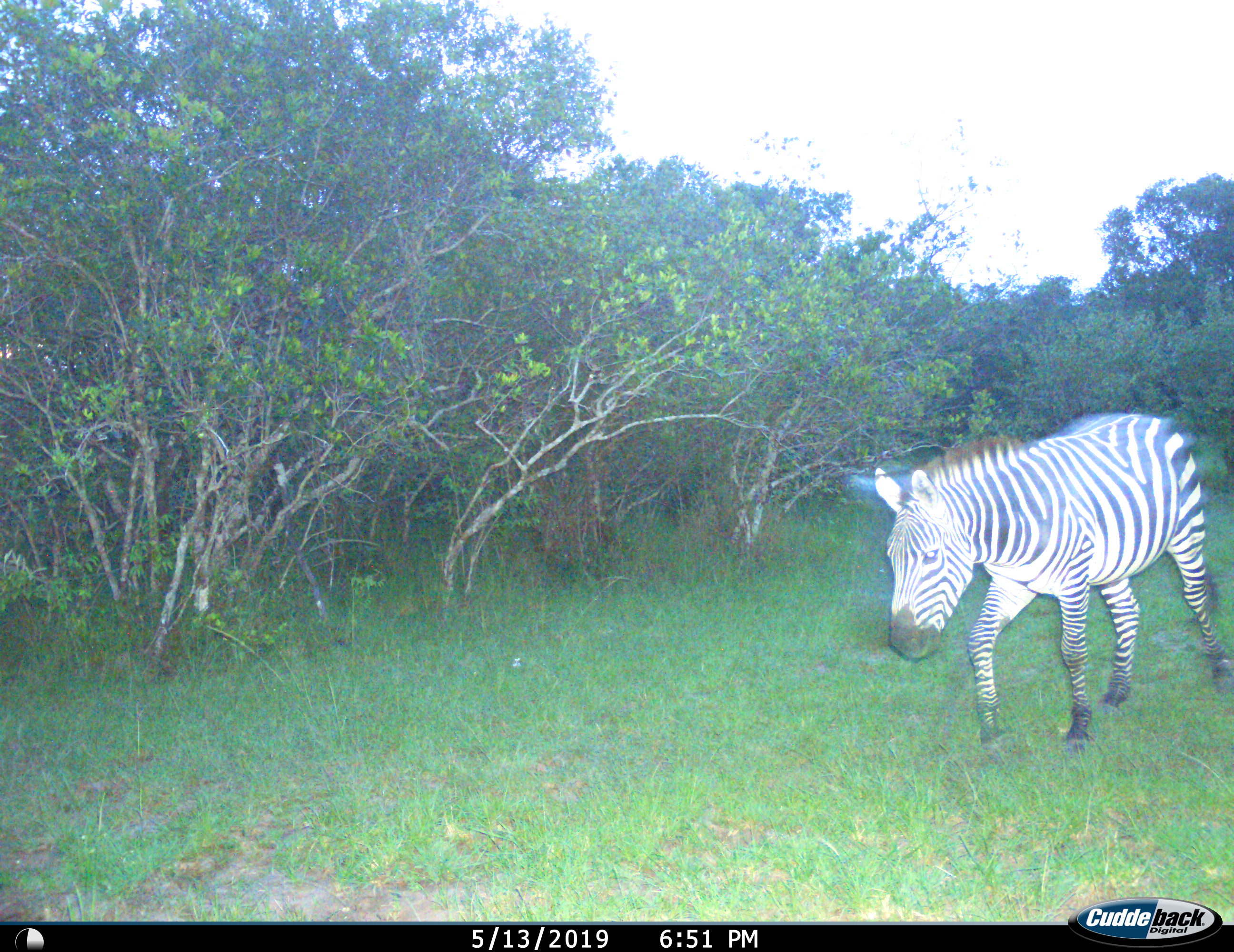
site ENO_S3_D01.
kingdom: Animalia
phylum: Chordata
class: Mammalia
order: Perissodactyla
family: Equidae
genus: Equus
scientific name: Equus quagga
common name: plains zebra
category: zebraplains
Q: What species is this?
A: Zebraplains (plains zebra) (Equus quagga).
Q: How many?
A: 1.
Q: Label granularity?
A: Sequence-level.